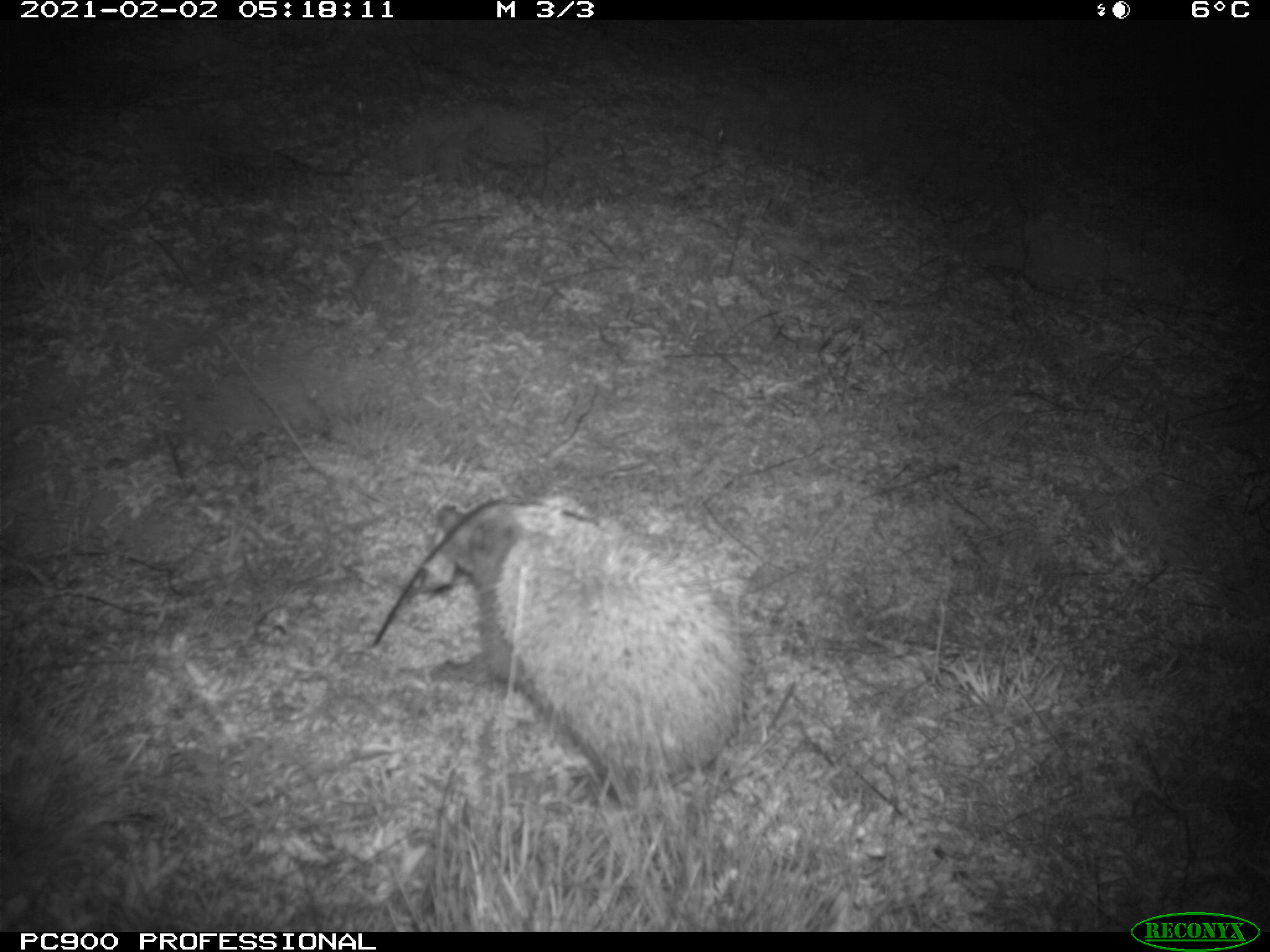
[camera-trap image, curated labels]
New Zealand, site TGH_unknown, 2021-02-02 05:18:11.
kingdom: Animalia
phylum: Chordata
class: Mammalia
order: Eulipotyphla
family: Erinaceidae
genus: Erinaceus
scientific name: Erinaceus europaeus europaeus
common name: european hedgehog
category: hedgehog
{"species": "hedgehog (european hedgehog) (Erinaceus europaeus europaeus)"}